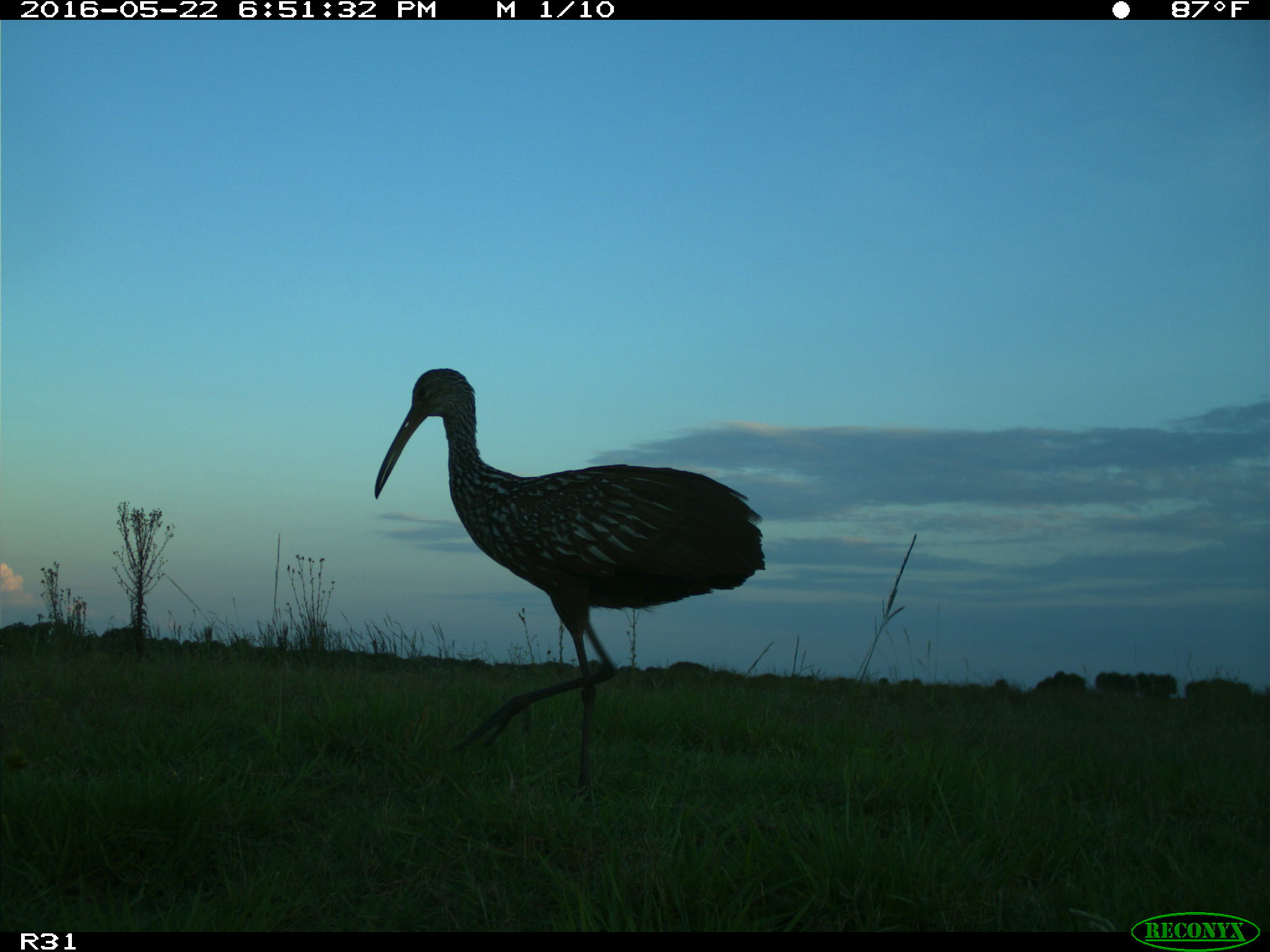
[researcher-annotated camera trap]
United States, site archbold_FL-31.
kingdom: Animalia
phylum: Chordata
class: Aves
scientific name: Aves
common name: birds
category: unidentified bird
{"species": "unidentified bird (birds) (Aves)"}